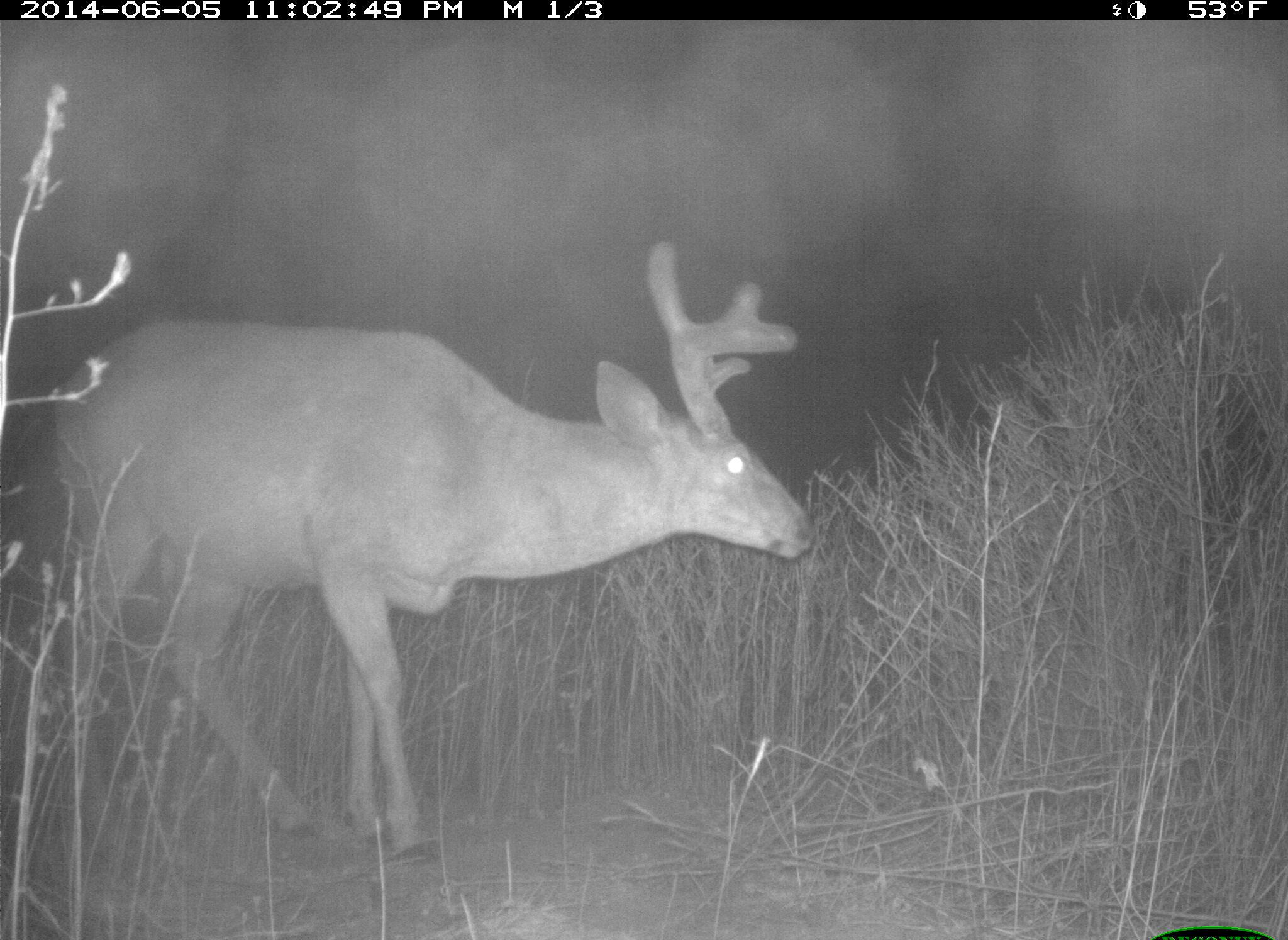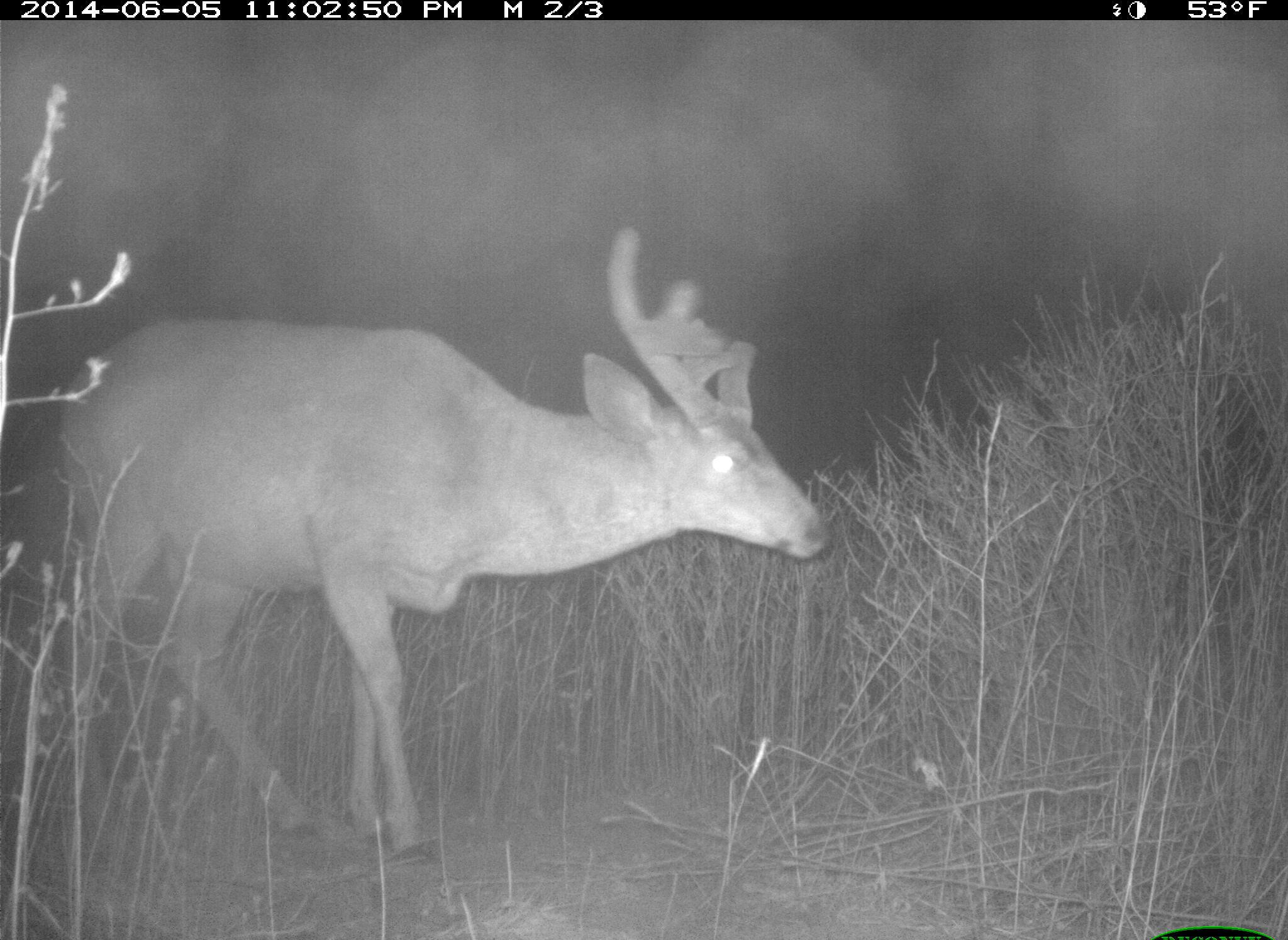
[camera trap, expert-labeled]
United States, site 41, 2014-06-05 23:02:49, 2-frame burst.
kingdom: Animalia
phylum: Chordata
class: Mammalia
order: Artiodactyla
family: Cervidae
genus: Odocoileus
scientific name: Odocoileus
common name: deer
Deer (Odocoileus).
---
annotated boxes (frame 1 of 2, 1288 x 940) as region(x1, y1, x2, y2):
deer: region(50, 236, 818, 878)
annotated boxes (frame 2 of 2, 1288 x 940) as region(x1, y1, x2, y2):
deer: region(52, 221, 835, 865)